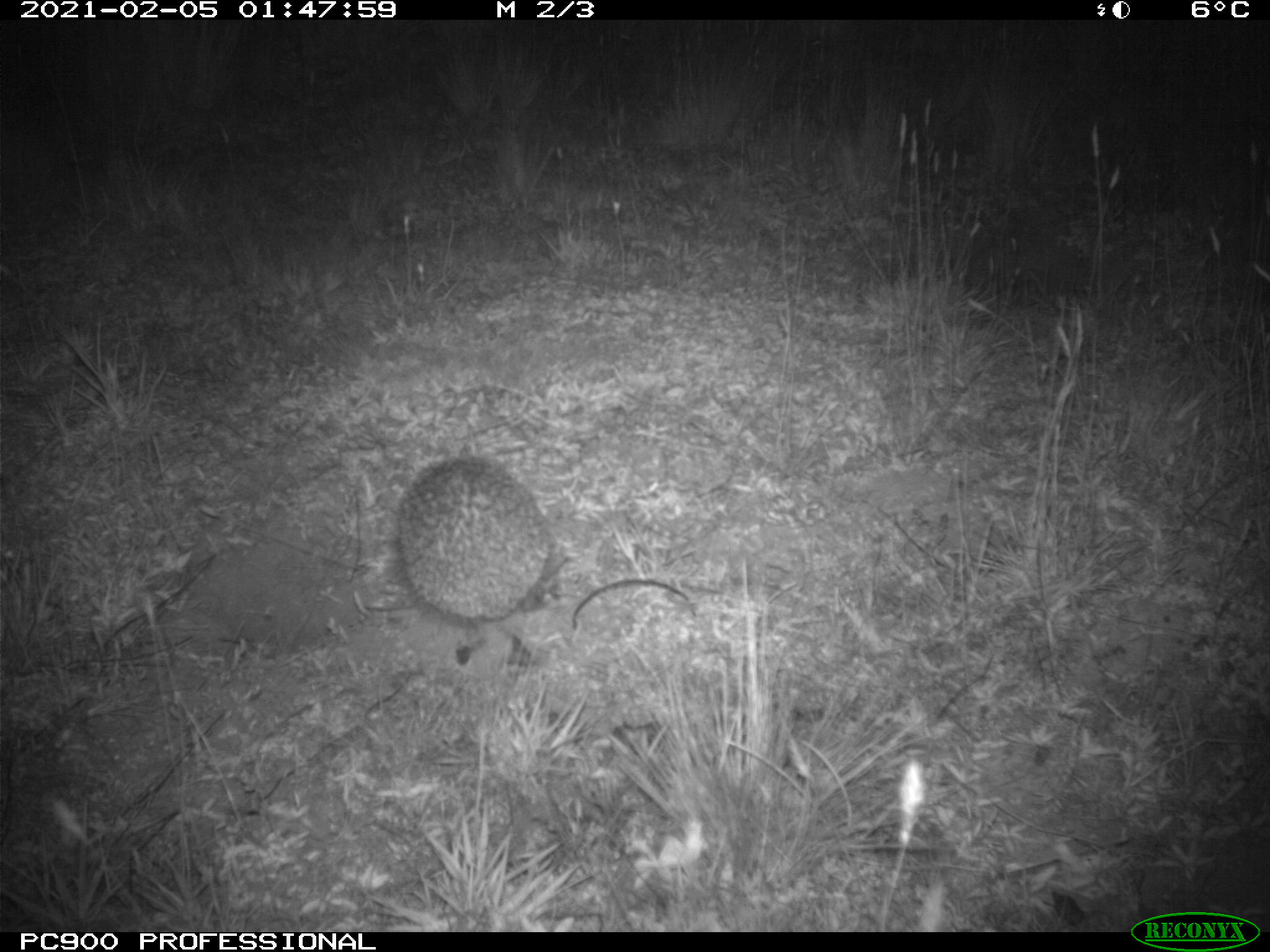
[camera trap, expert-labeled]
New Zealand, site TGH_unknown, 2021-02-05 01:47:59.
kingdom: Animalia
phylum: Chordata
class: Mammalia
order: Eulipotyphla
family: Erinaceidae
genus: Erinaceus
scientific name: Erinaceus europaeus europaeus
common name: european hedgehog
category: hedgehog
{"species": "hedgehog (european hedgehog) (Erinaceus europaeus europaeus)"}